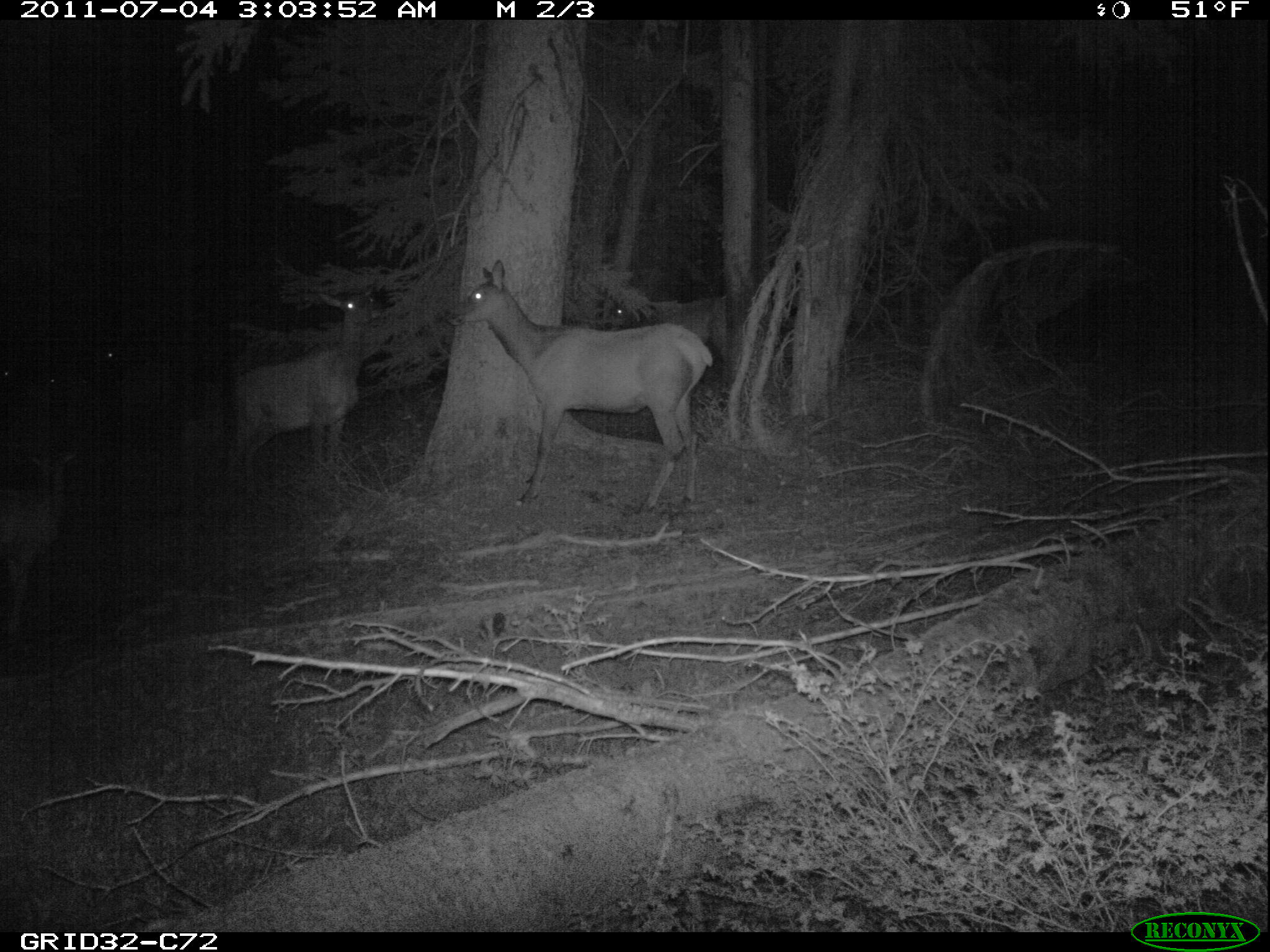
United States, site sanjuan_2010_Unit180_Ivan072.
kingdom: Animalia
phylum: Chordata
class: Mammalia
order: Artiodactyla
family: Cervidae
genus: Cervus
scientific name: Cervus elaphus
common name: red deer